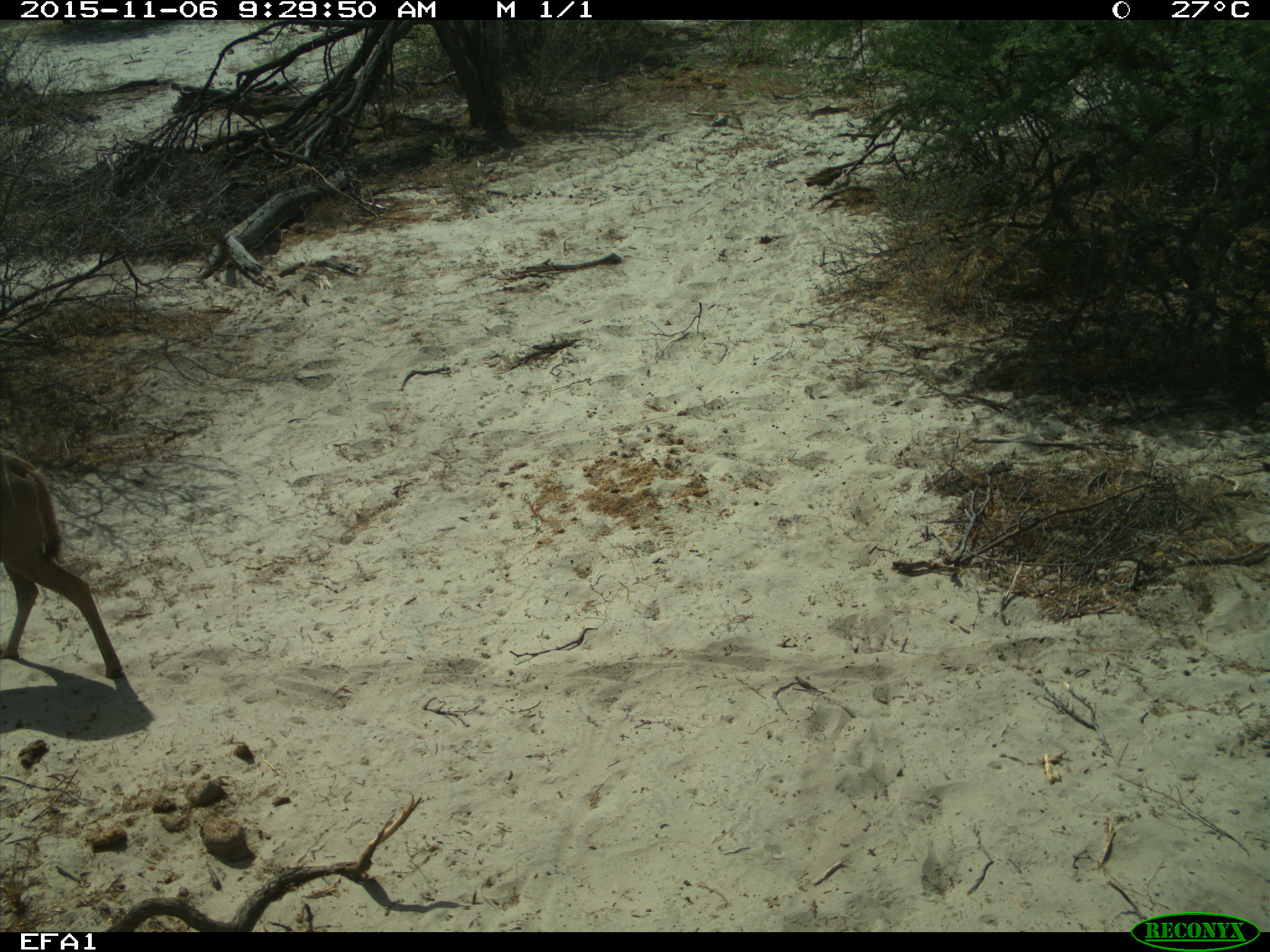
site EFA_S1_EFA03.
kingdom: Animalia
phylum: Chordata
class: Mammalia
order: Artiodactyla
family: Bovidae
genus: Tragelaphus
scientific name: Tragelaphus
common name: kudu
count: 1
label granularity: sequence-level